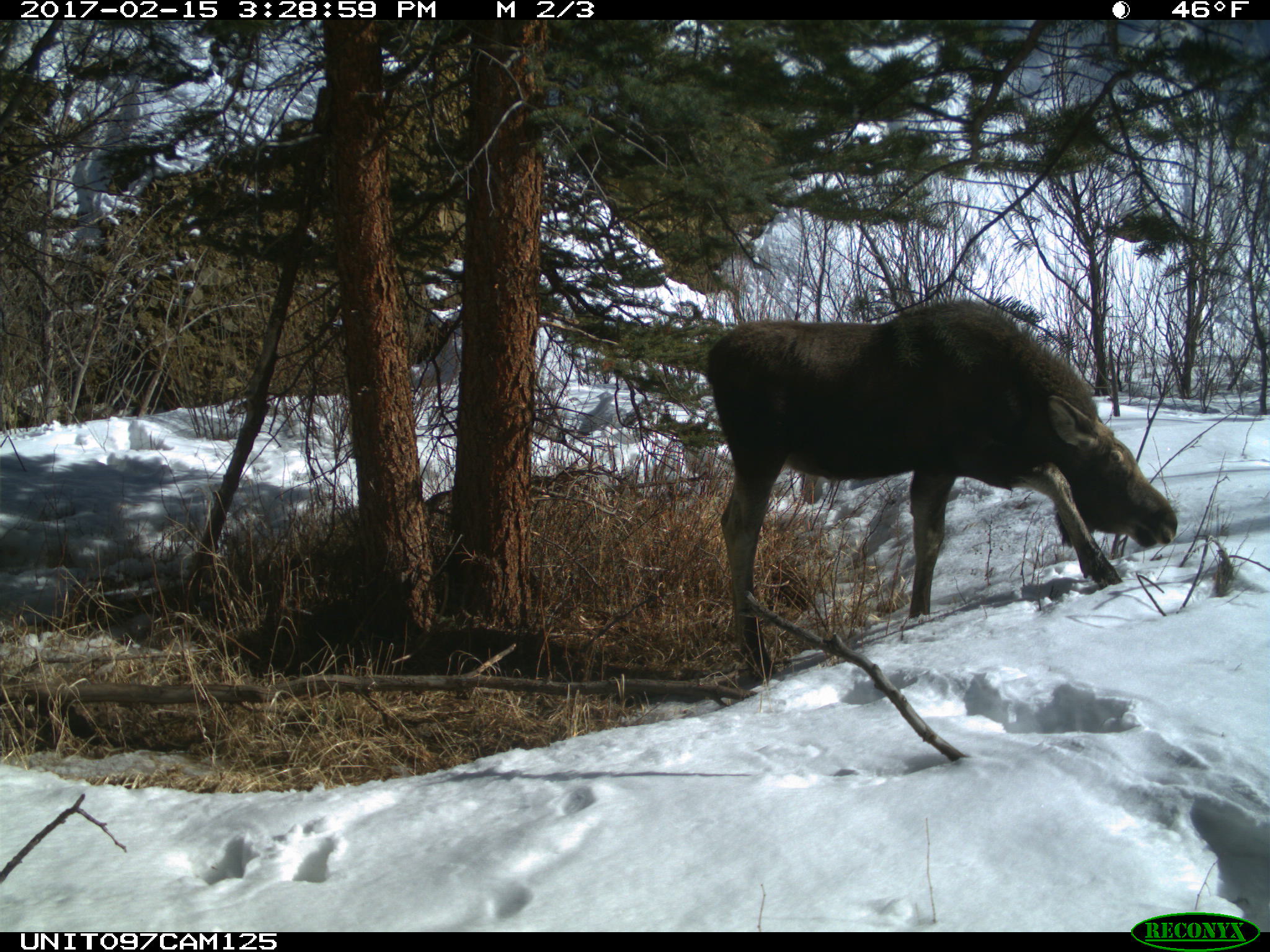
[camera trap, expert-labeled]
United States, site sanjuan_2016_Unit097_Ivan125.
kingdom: Animalia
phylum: Chordata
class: Mammalia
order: Artiodactyla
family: Cervidae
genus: Alces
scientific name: Alces alces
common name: moose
Alces alces (moose).